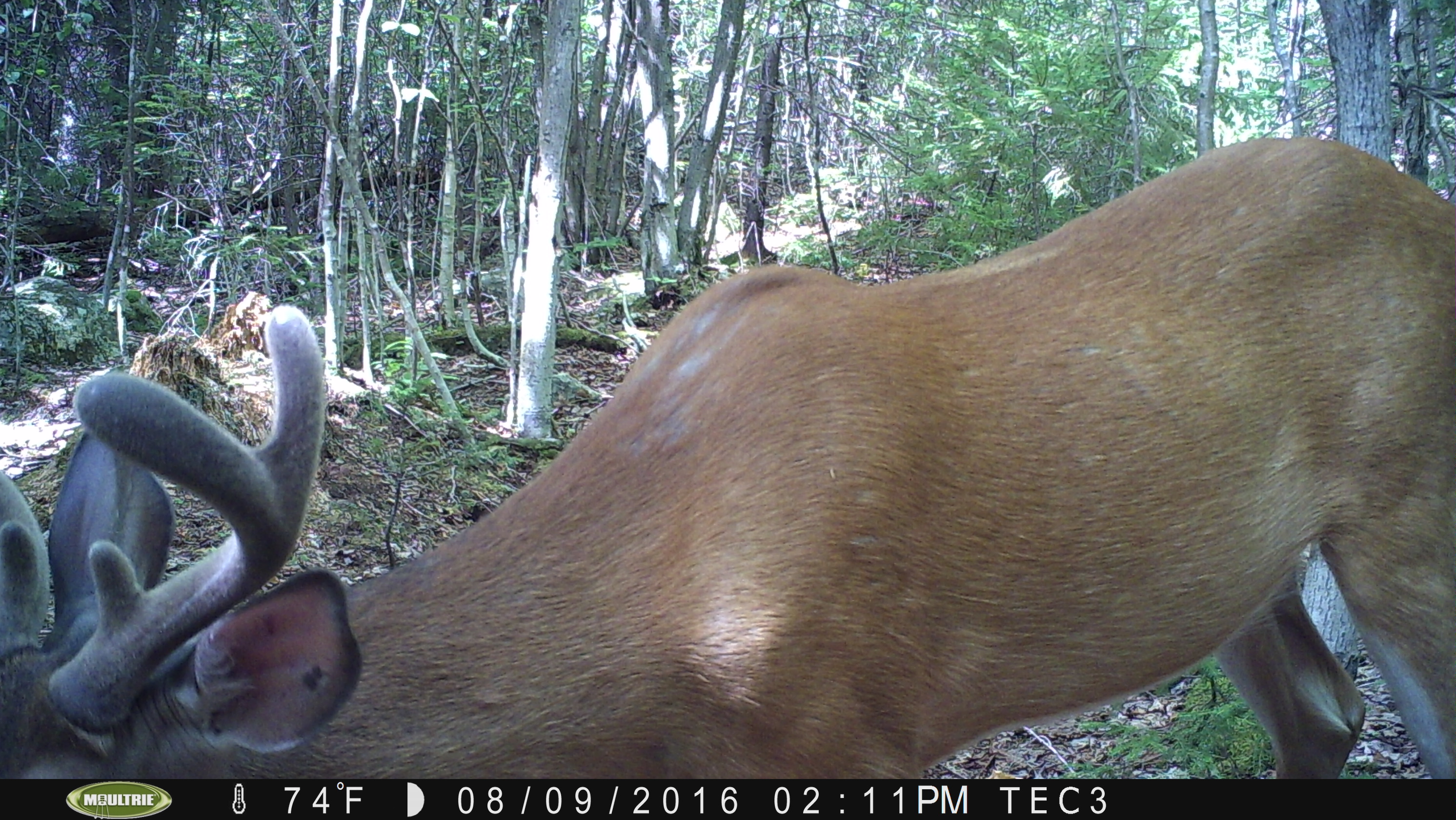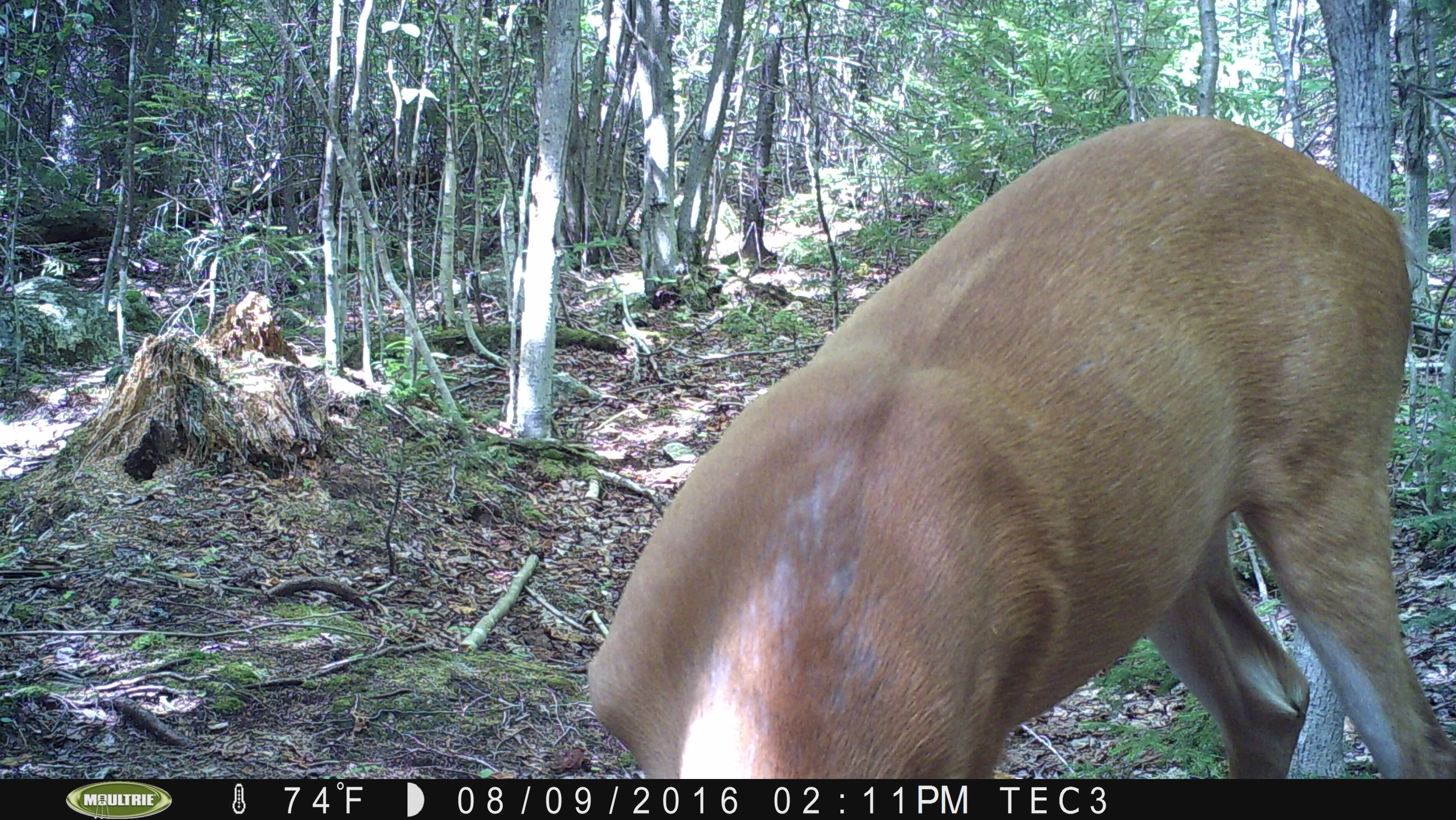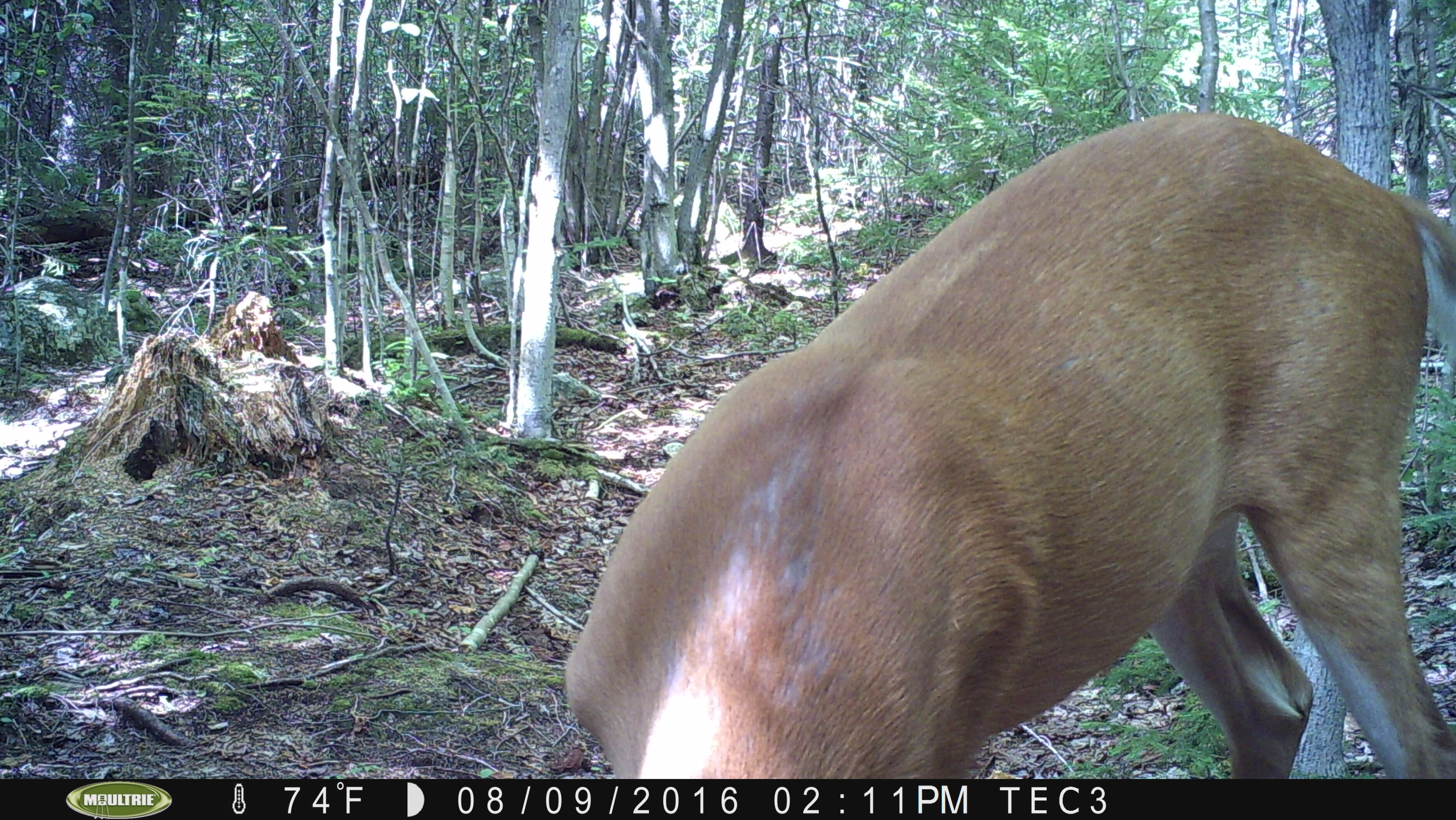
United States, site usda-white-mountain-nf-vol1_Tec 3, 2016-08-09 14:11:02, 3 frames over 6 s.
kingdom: Animalia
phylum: Chordata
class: Mammalia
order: Artiodactyla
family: Cervidae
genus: Odocoileus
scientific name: Odocoileus virginianus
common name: white-tailed deer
White-tailed deer (Odocoileus virginianus).